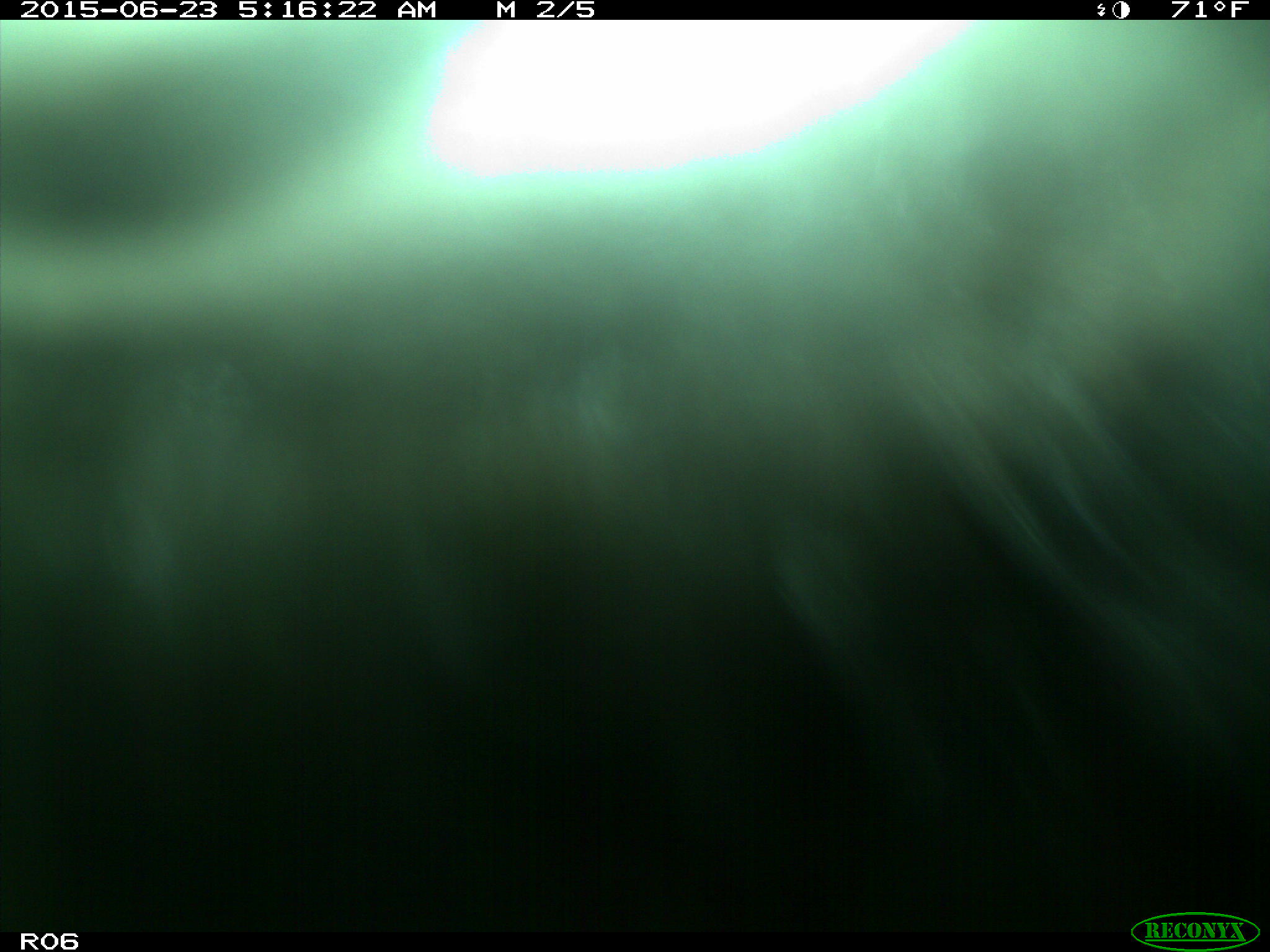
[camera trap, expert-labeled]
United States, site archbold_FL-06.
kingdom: Animalia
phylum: Chordata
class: Mammalia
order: Artiodactyla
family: Bovidae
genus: Bos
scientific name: Bos taurus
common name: domestic cow